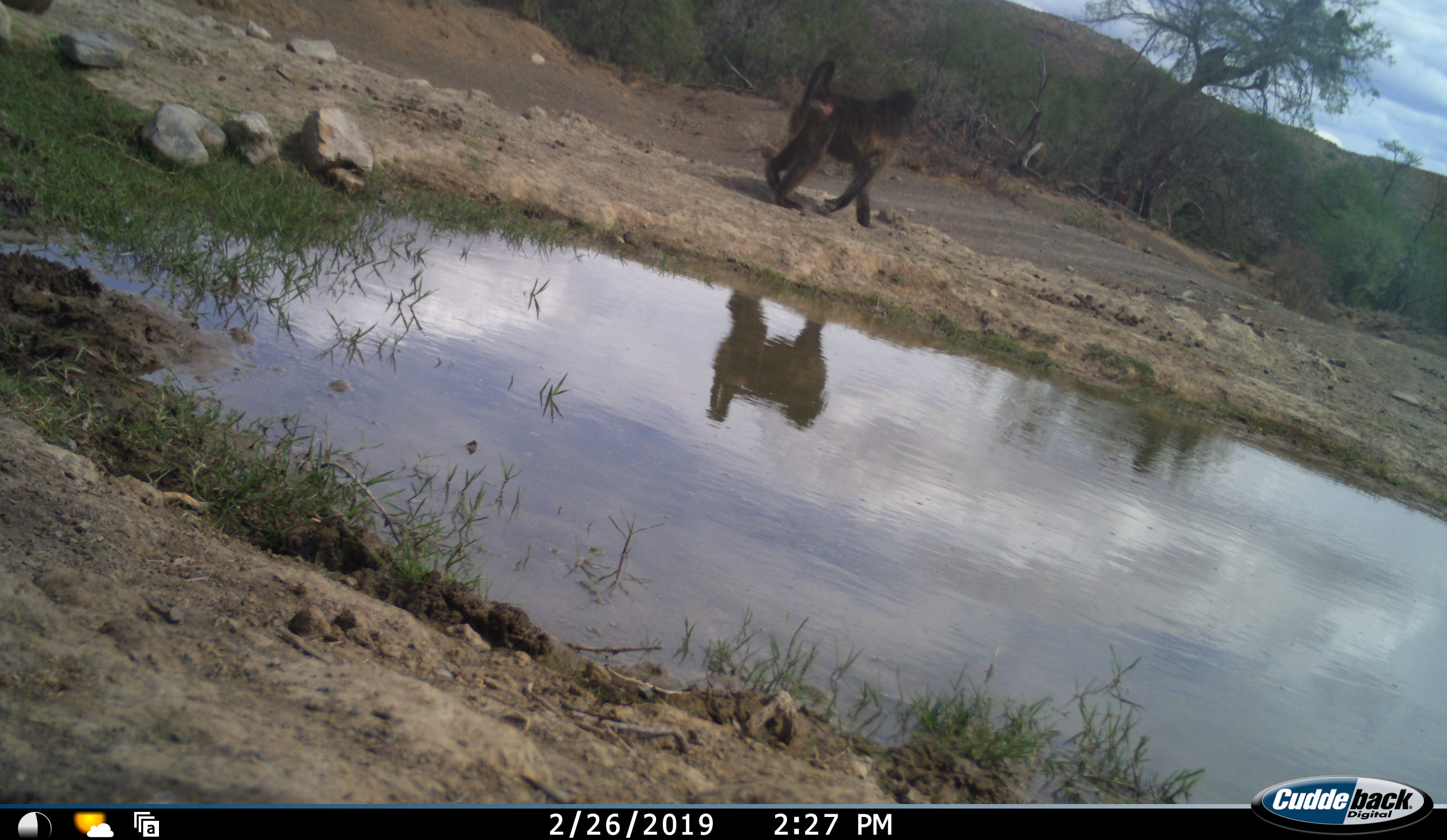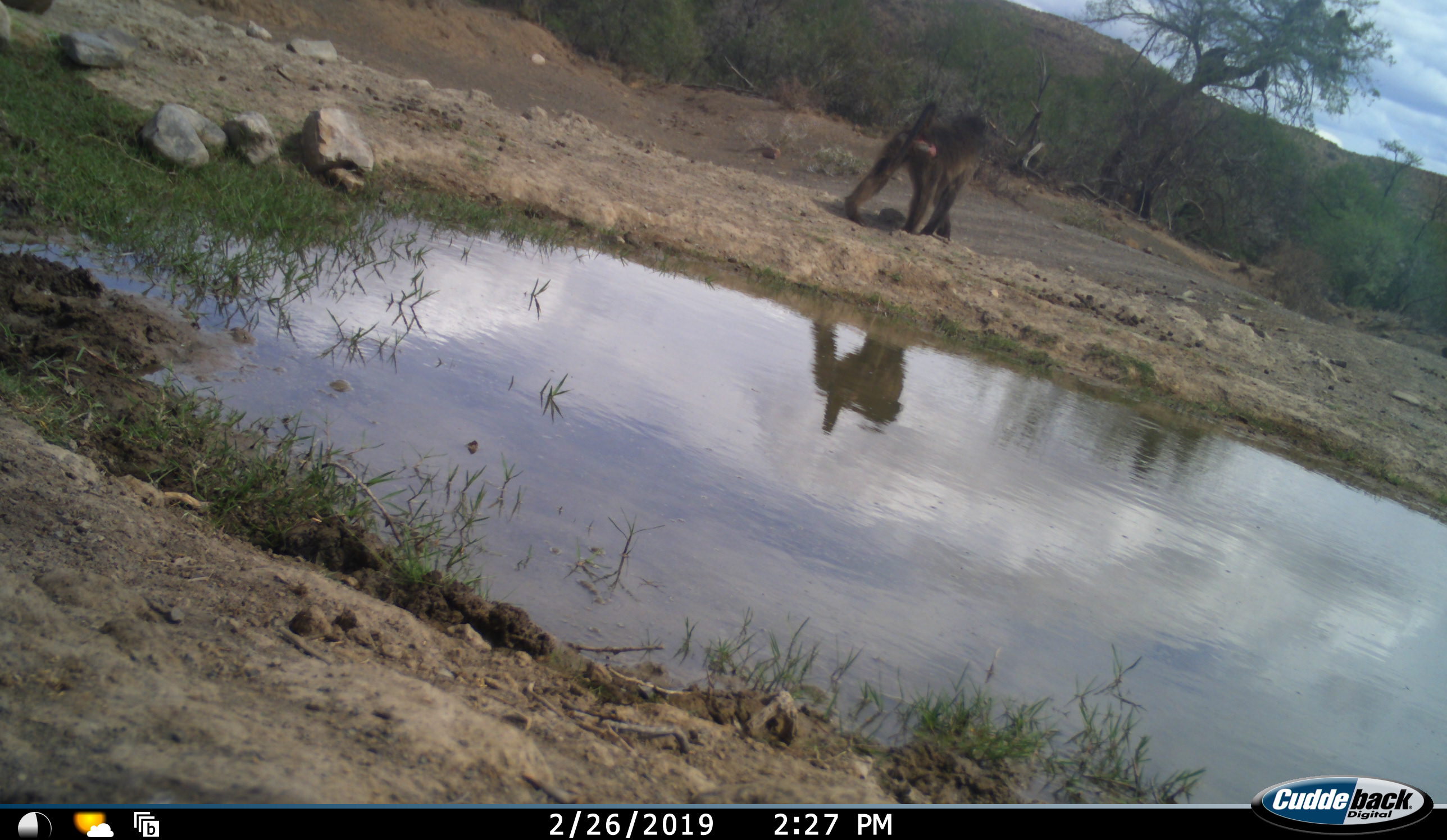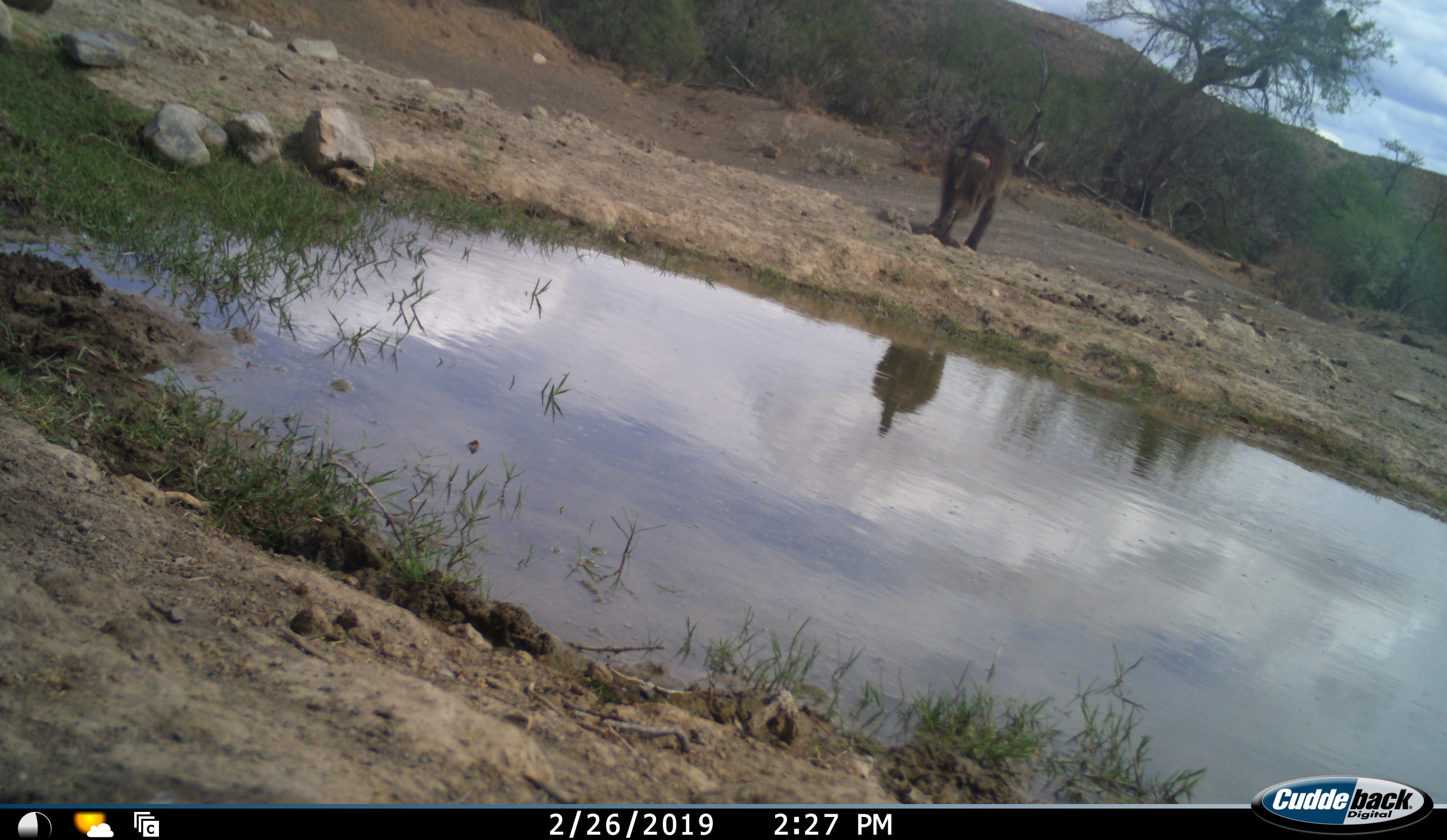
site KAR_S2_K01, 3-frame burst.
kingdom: Animalia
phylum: Chordata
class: Mammalia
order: Primates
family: Cercopithecidae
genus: Papio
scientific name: Papio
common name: baboon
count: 2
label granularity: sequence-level